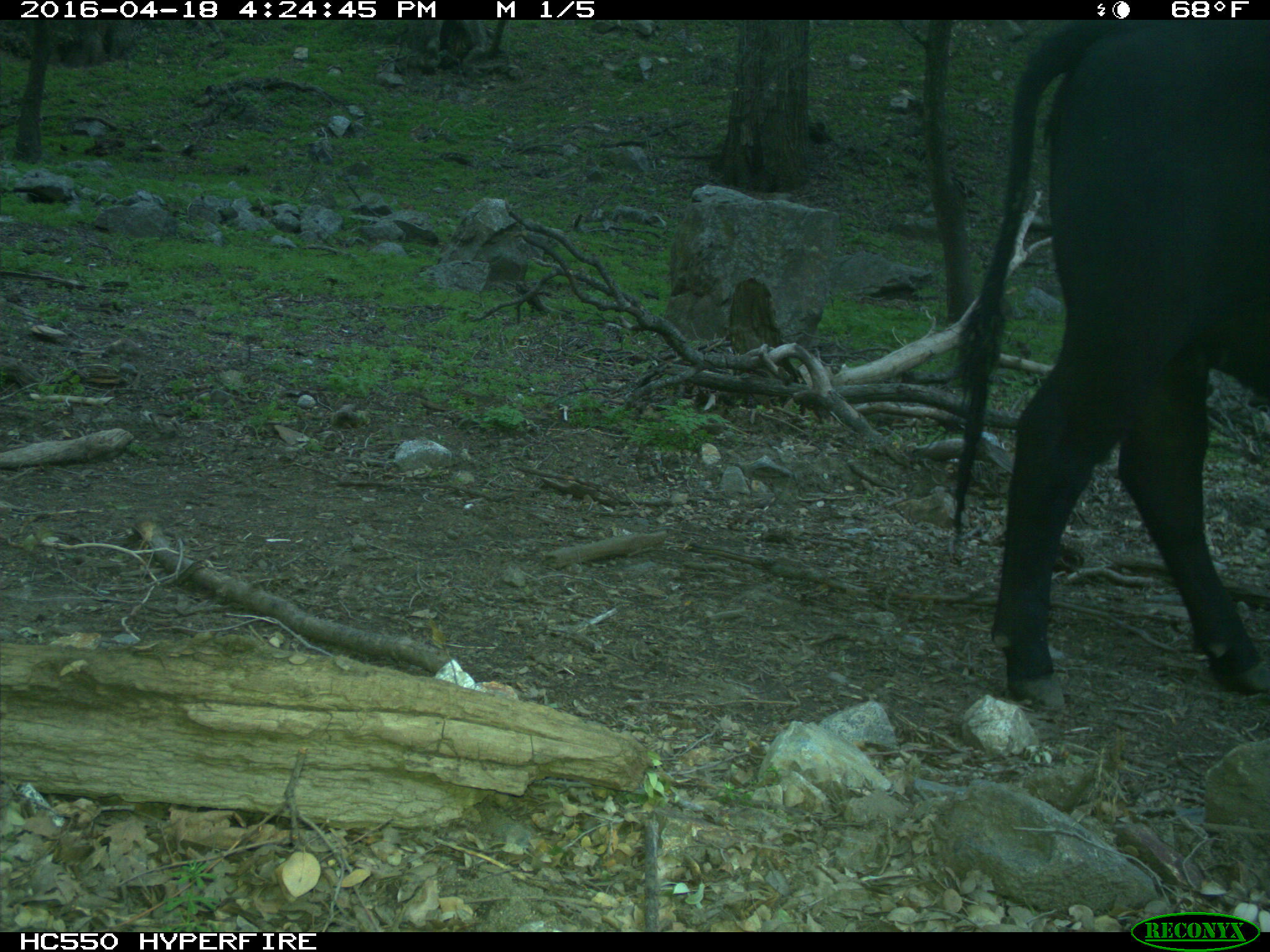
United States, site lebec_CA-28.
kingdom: Animalia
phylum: Chordata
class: Mammalia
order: Artiodactyla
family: Bovidae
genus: Bos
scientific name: Bos taurus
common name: domestic cow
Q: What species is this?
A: Bos taurus (domestic cow).